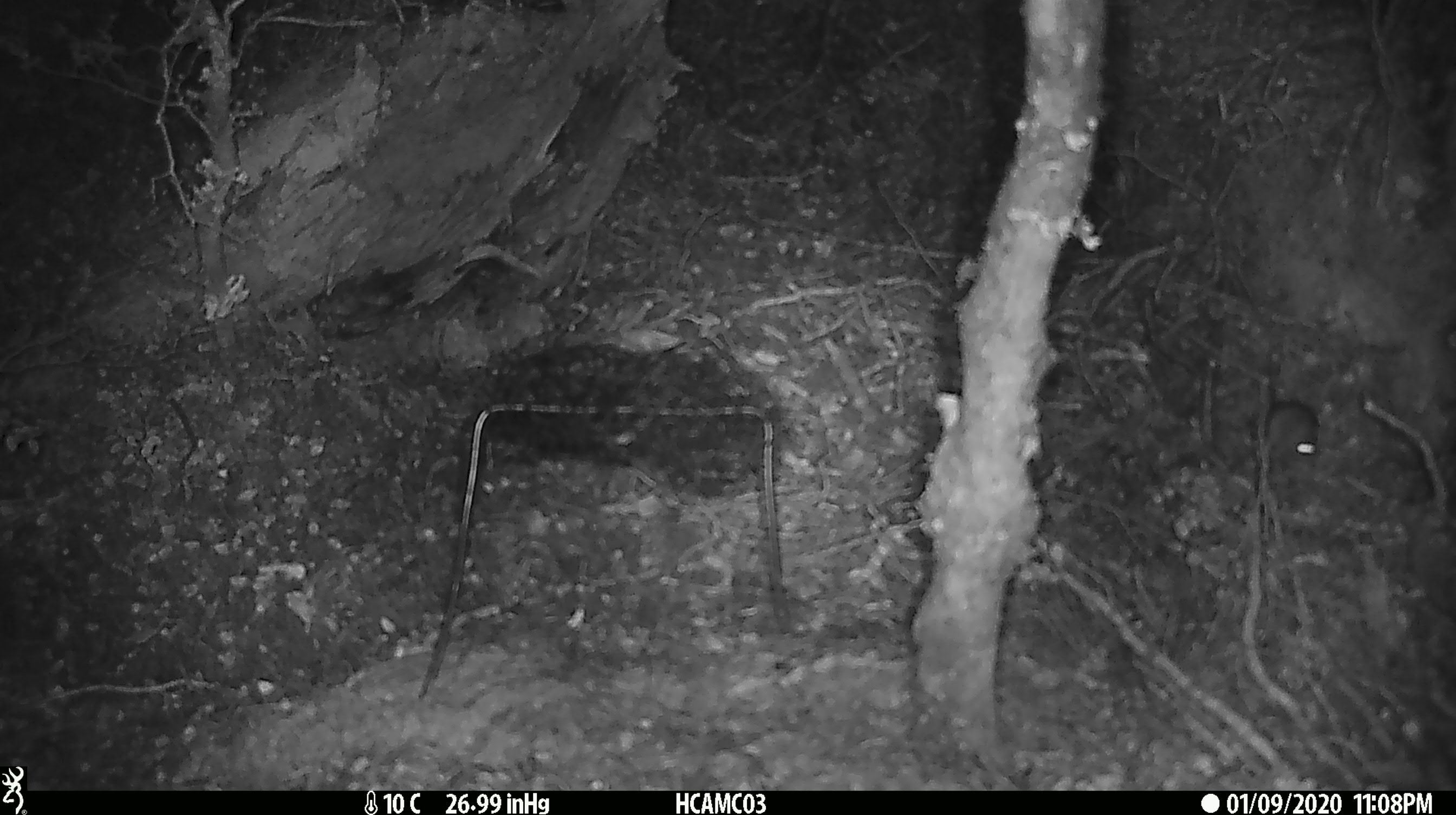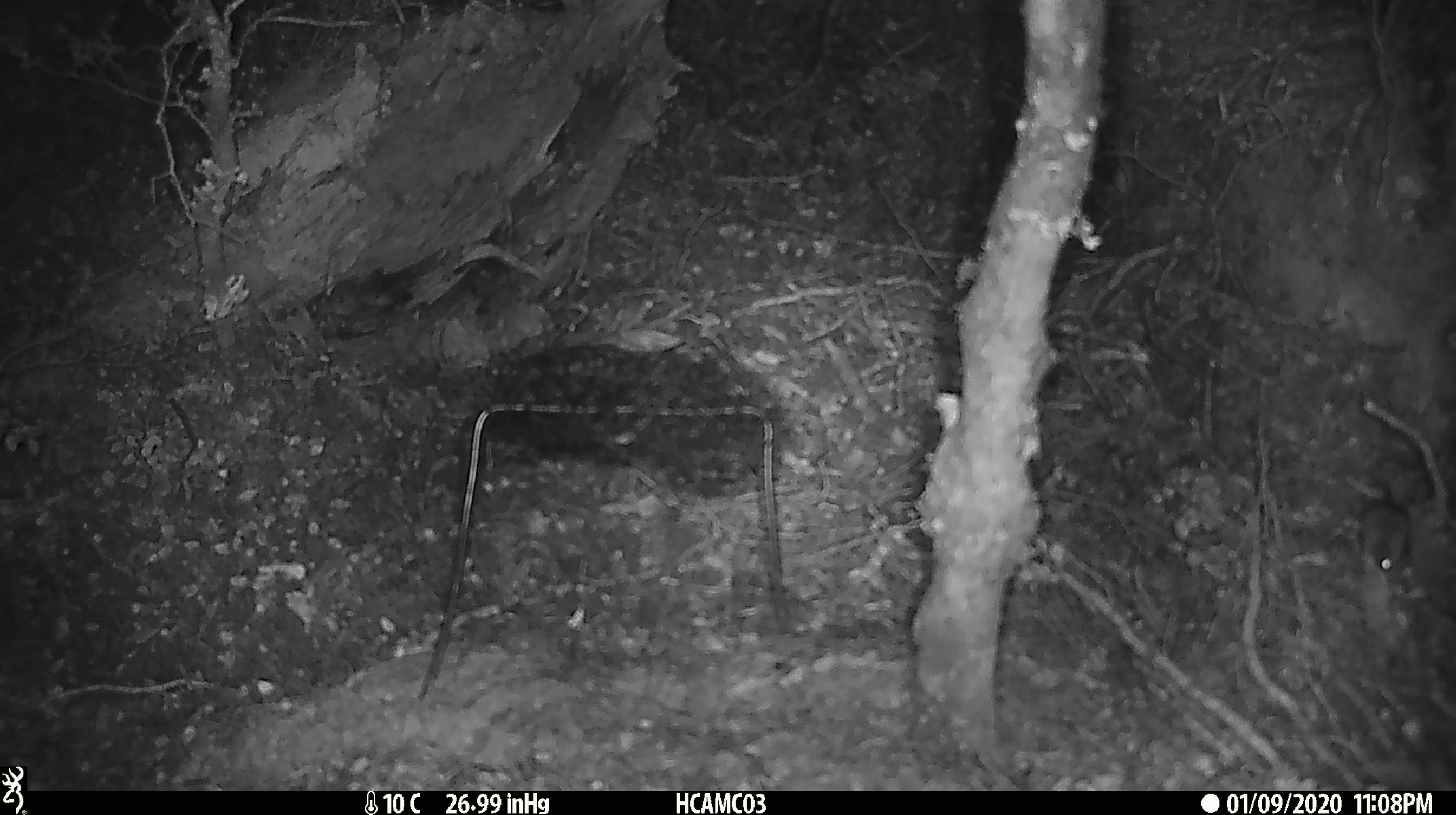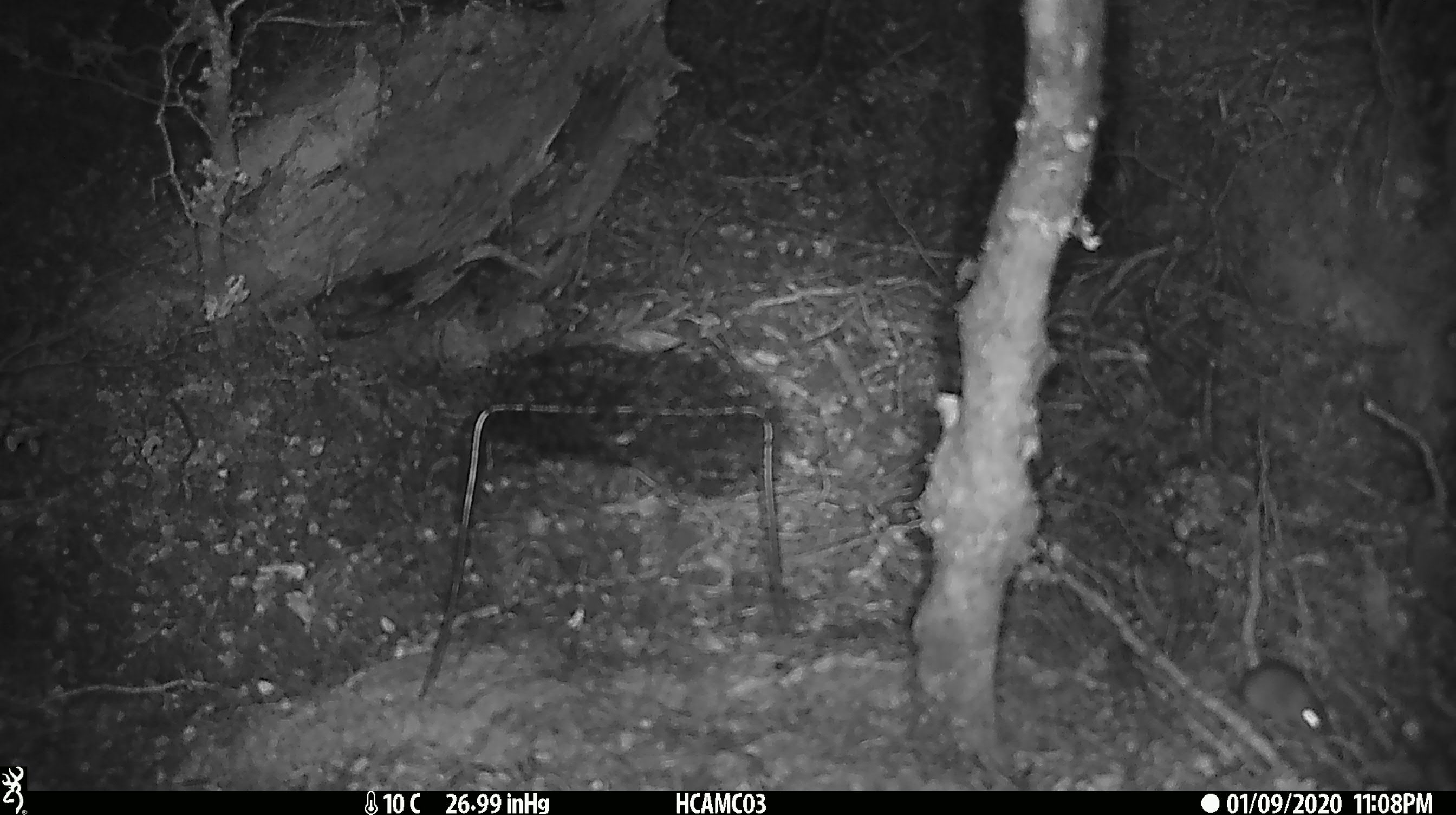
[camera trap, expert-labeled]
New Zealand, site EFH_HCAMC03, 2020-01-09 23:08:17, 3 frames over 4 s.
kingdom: Animalia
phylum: Chordata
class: Mammalia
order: Rodentia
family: Muridae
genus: Mus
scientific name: Mus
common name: mouse